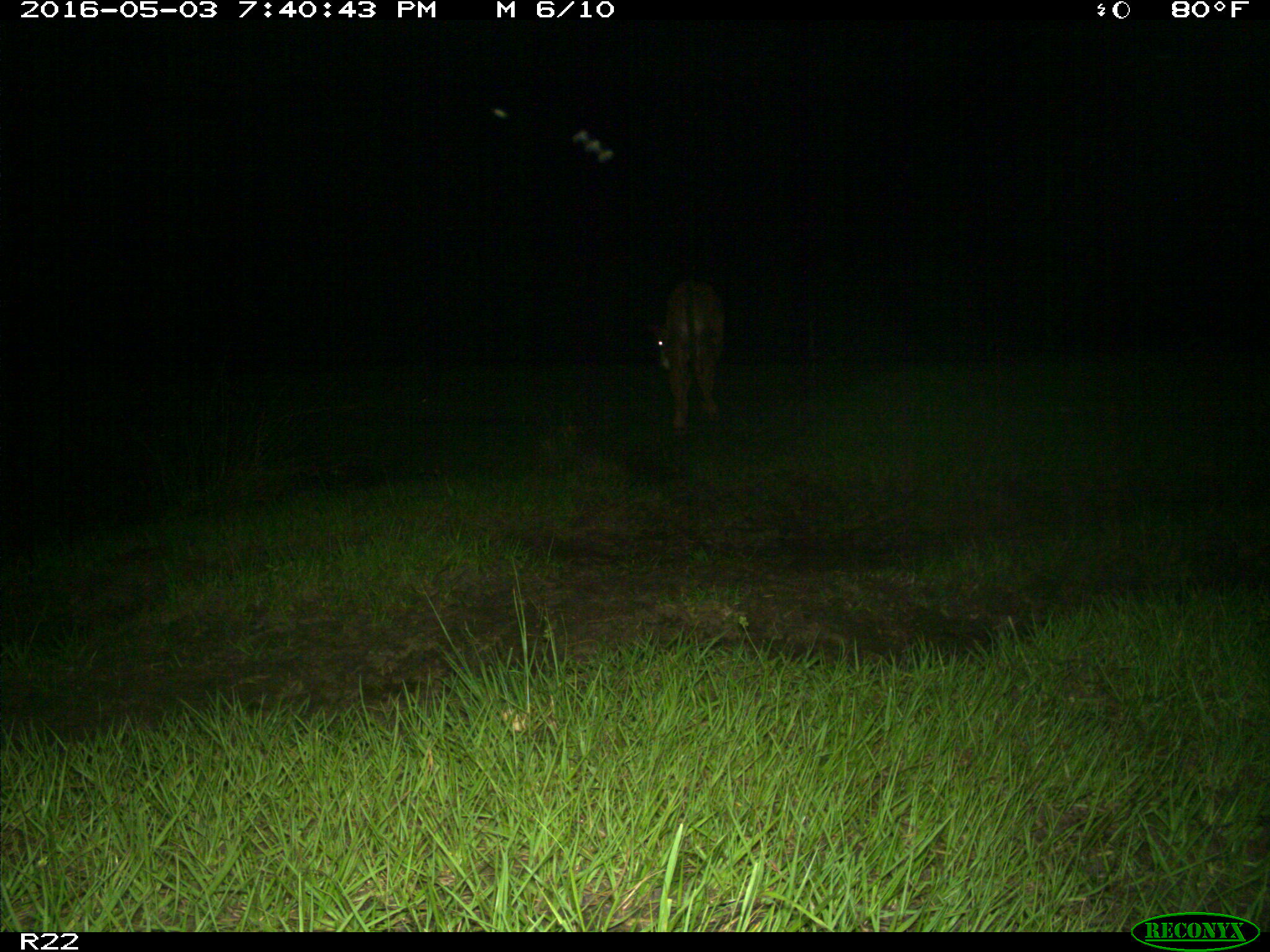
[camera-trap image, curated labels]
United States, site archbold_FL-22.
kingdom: Animalia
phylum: Chordata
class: Mammalia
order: Artiodactyla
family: Bovidae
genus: Bos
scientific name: Bos taurus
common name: domestic cow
Bos taurus (domestic cow).